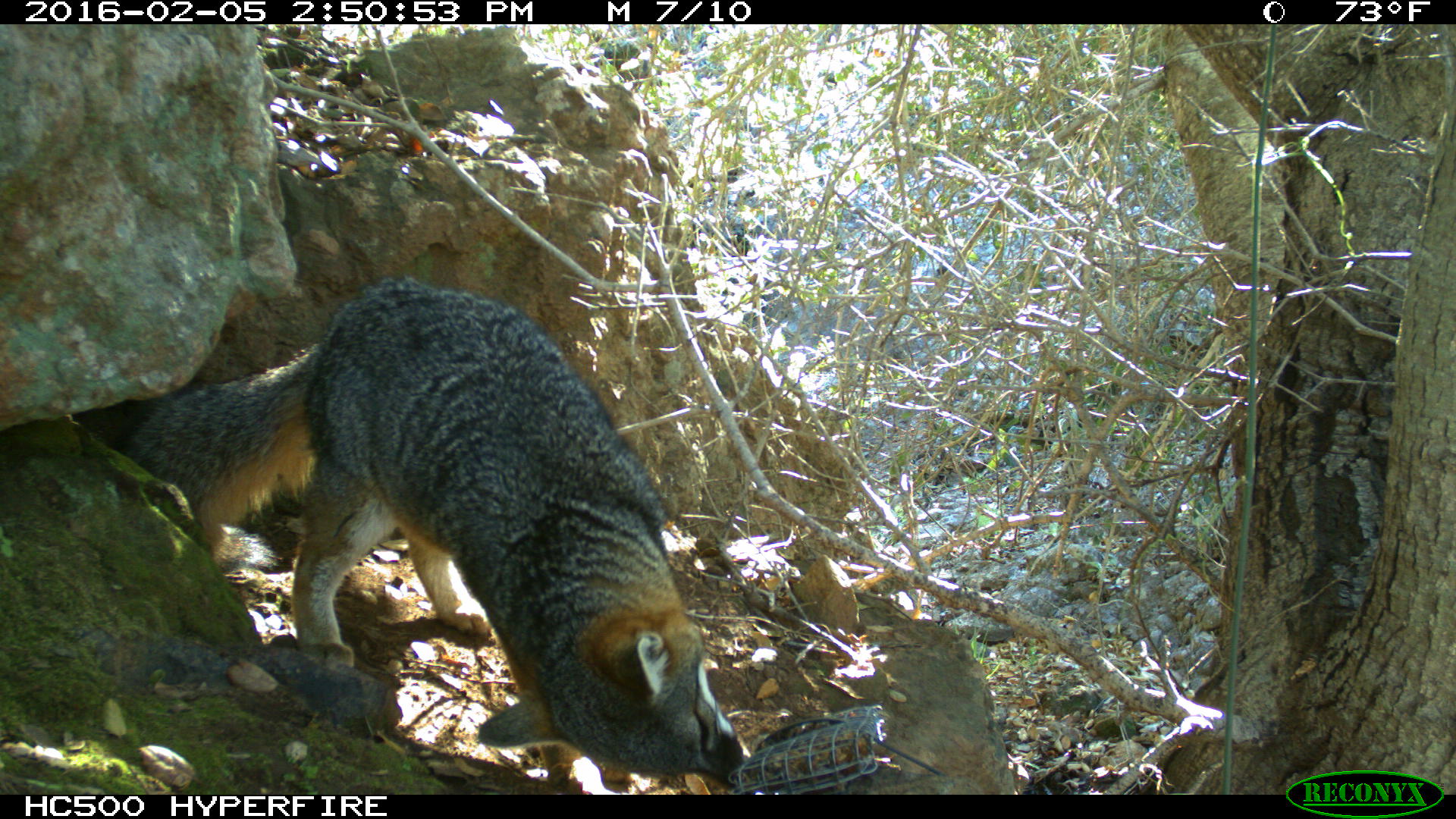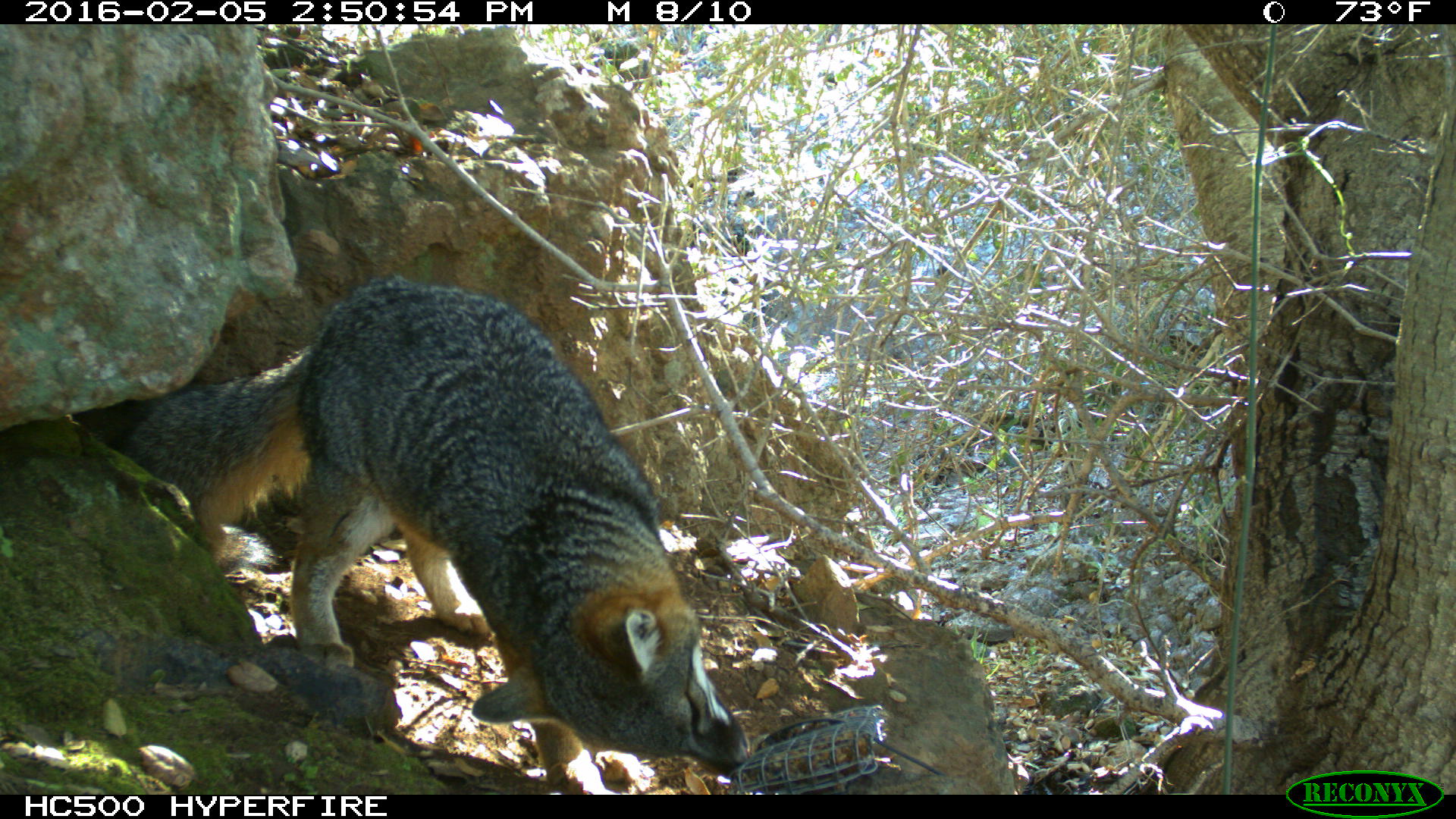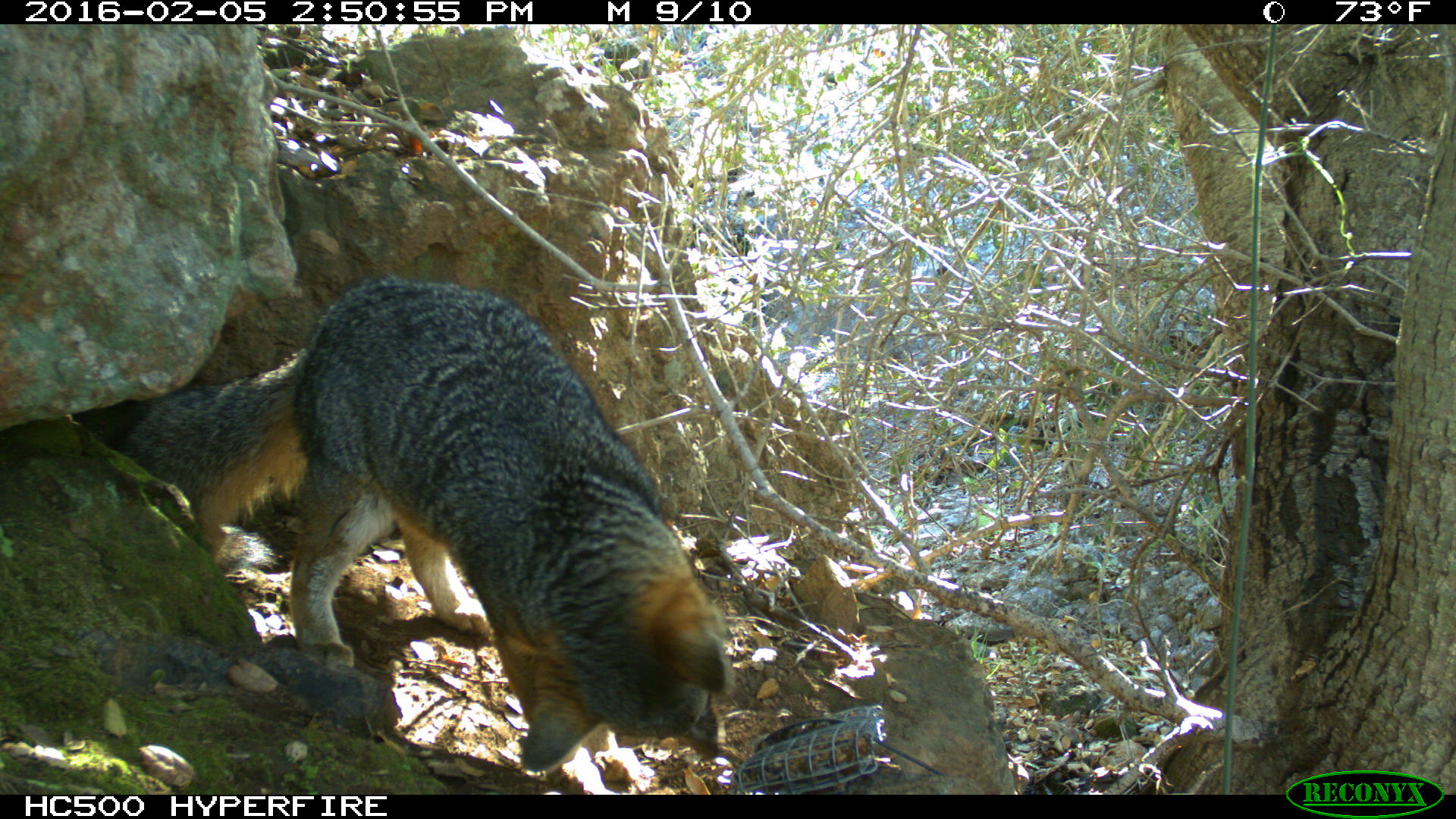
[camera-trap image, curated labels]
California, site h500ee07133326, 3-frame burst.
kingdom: Animalia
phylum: Chordata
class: Mammalia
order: Carnivora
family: Canidae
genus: Urocyon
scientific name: Urocyon littoralis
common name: island fox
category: fox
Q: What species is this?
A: Fox (island fox) (Urocyon littoralis).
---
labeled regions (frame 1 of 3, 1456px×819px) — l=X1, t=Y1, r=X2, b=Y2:
fox: l=97, t=277, r=751, b=794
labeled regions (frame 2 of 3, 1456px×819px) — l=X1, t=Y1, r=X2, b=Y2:
fox: l=109, t=278, r=748, b=794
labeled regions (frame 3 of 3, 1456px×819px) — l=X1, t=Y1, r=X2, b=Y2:
fox: l=119, t=275, r=727, b=774